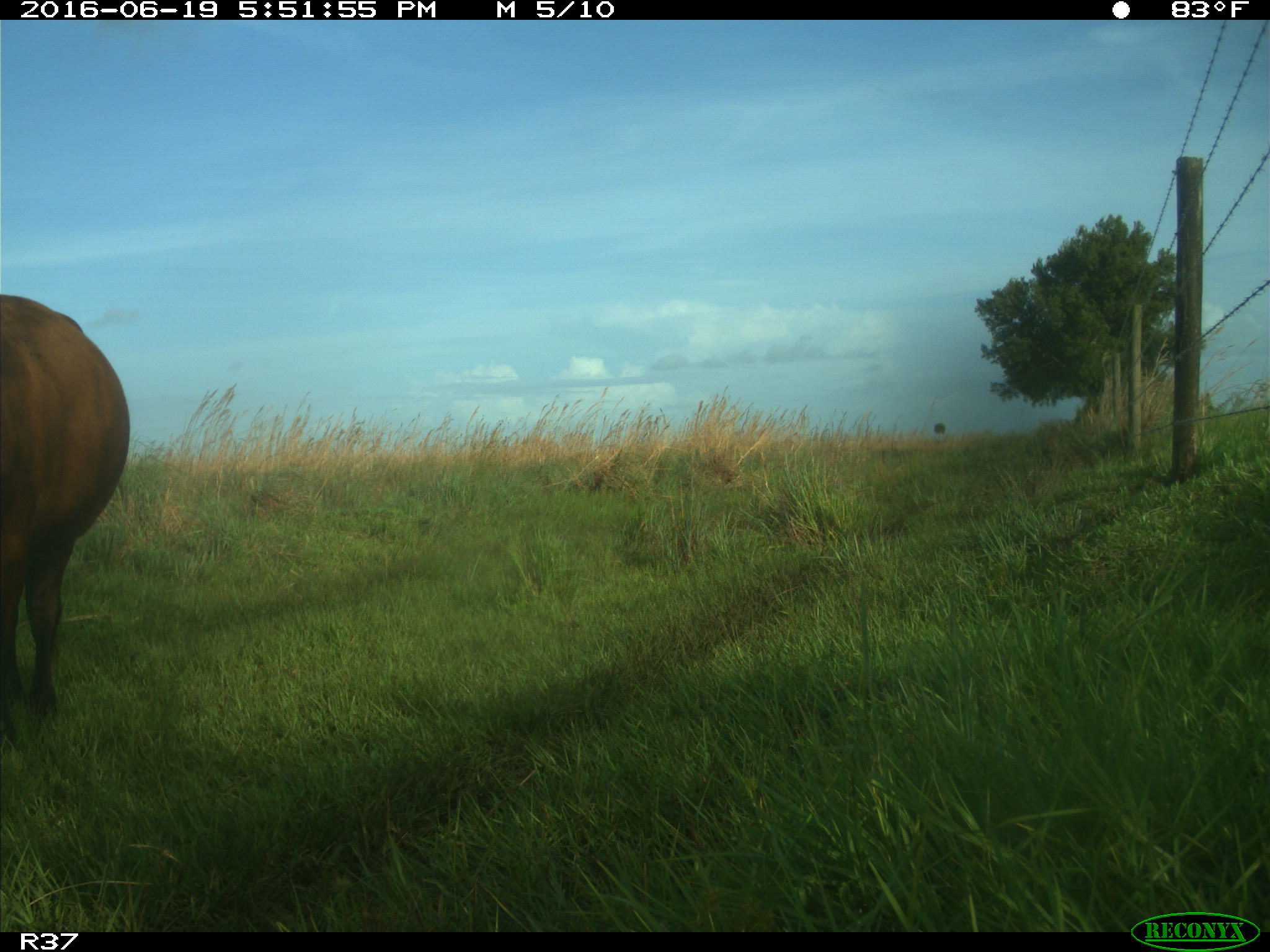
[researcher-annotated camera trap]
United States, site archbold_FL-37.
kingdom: Animalia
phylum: Chordata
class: Mammalia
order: Artiodactyla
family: Bovidae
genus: Bos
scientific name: Bos taurus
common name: domestic cow